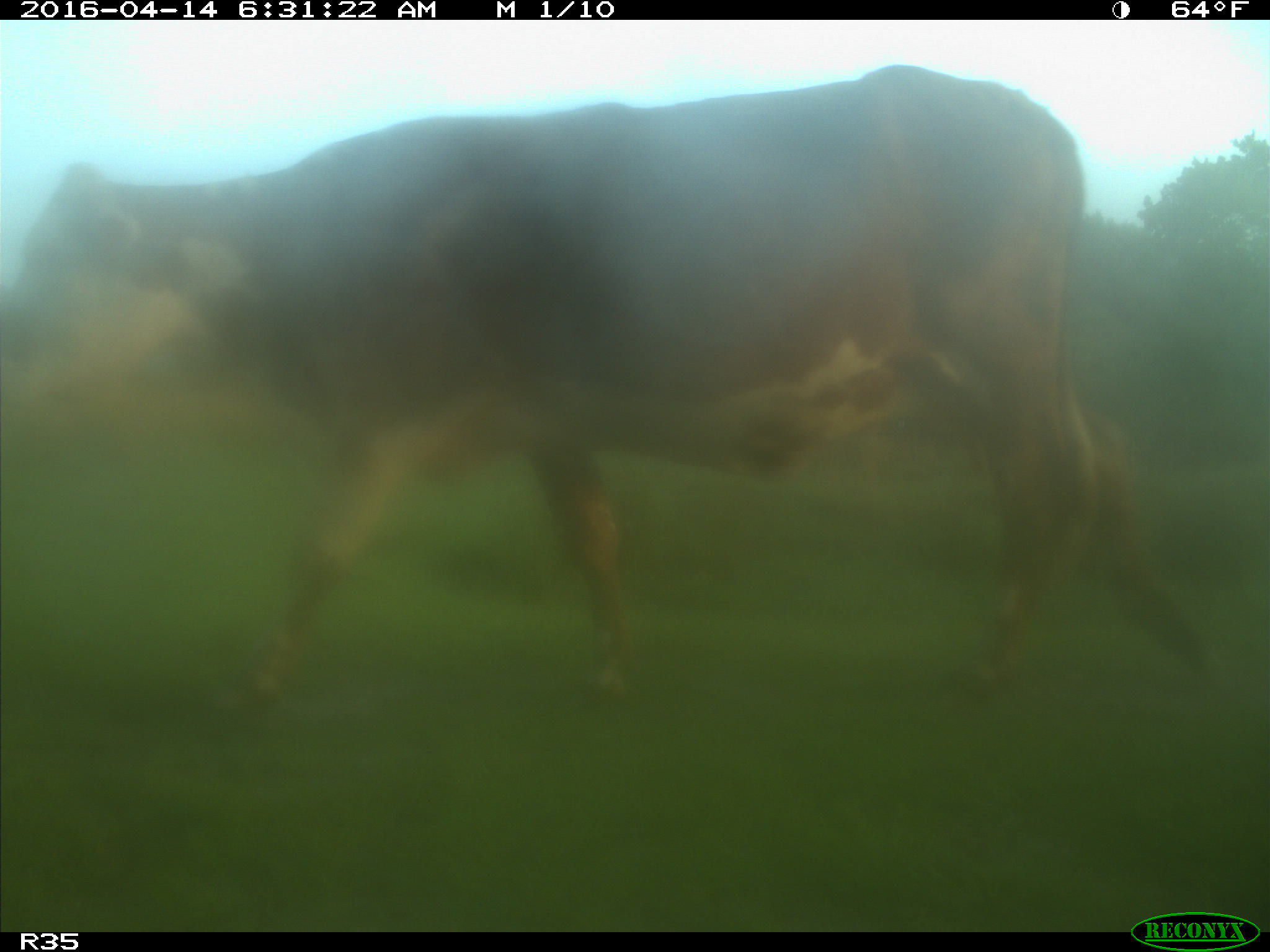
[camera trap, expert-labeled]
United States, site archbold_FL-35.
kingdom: Animalia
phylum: Chordata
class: Mammalia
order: Artiodactyla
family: Bovidae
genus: Bos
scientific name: Bos taurus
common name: domestic cow